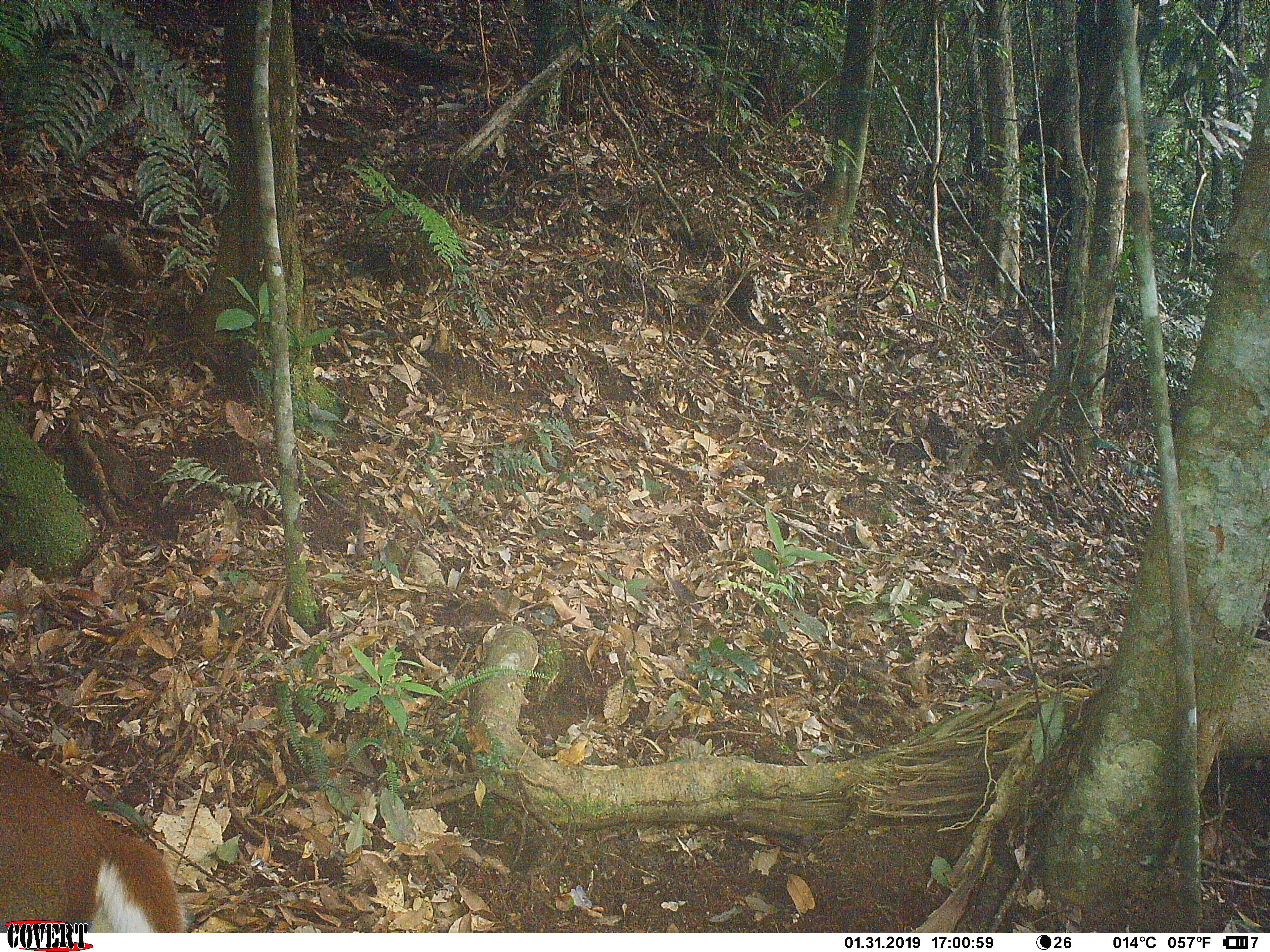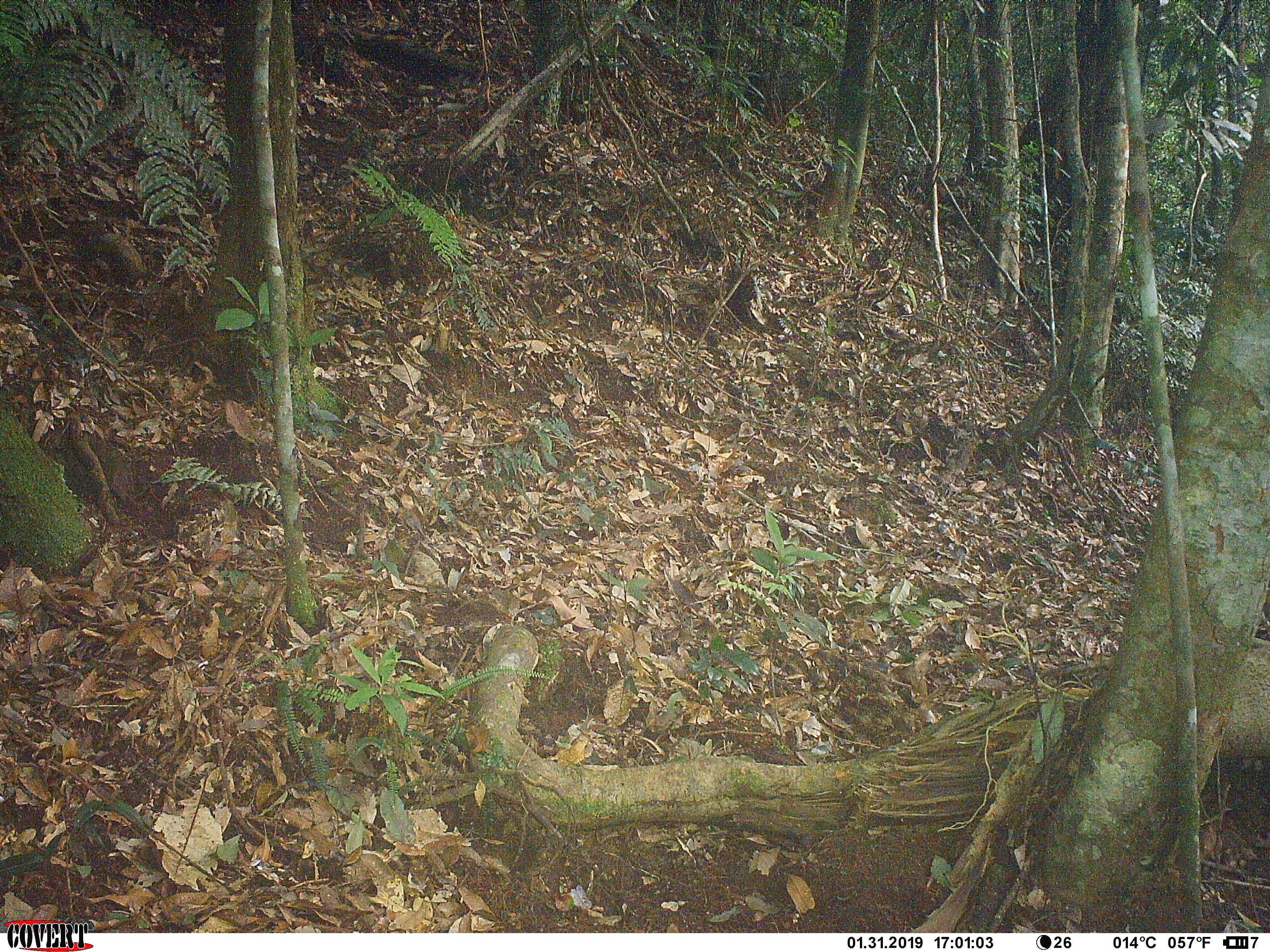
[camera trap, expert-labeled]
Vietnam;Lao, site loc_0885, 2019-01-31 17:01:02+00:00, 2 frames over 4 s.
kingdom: Animalia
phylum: Chordata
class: Mammalia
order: Artiodactyla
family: Cervidae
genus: Muntiacus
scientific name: Muntiacus rooseveltorum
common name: roosevelt's muntjac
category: roosevelts muntjac group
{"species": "roosevelts muntjac group (roosevelt's muntjac) (Muntiacus rooseveltorum)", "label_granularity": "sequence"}